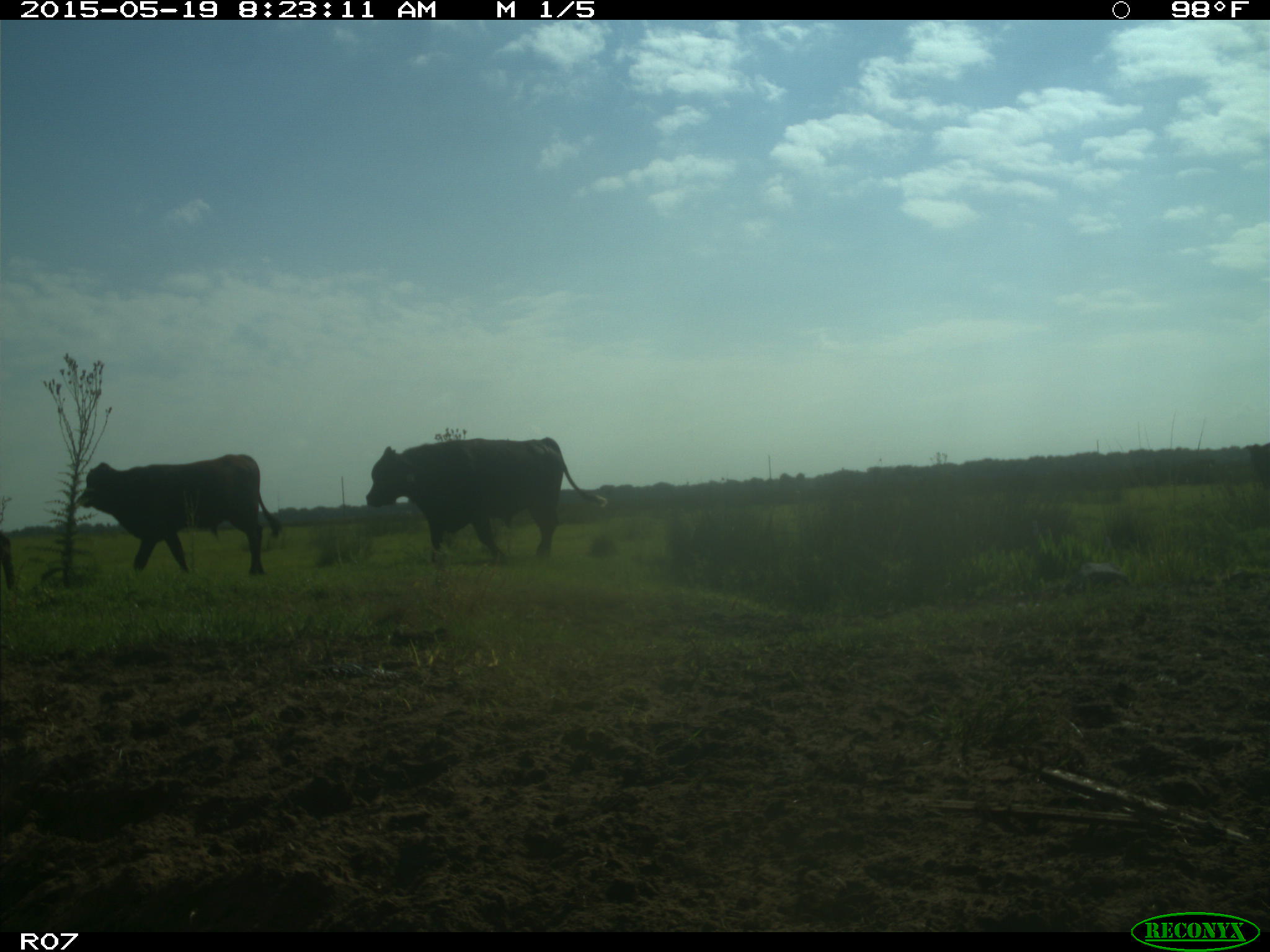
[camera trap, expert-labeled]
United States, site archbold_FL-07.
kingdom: Animalia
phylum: Chordata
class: Mammalia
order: Artiodactyla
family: Bovidae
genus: Bos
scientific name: Bos taurus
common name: domestic cow